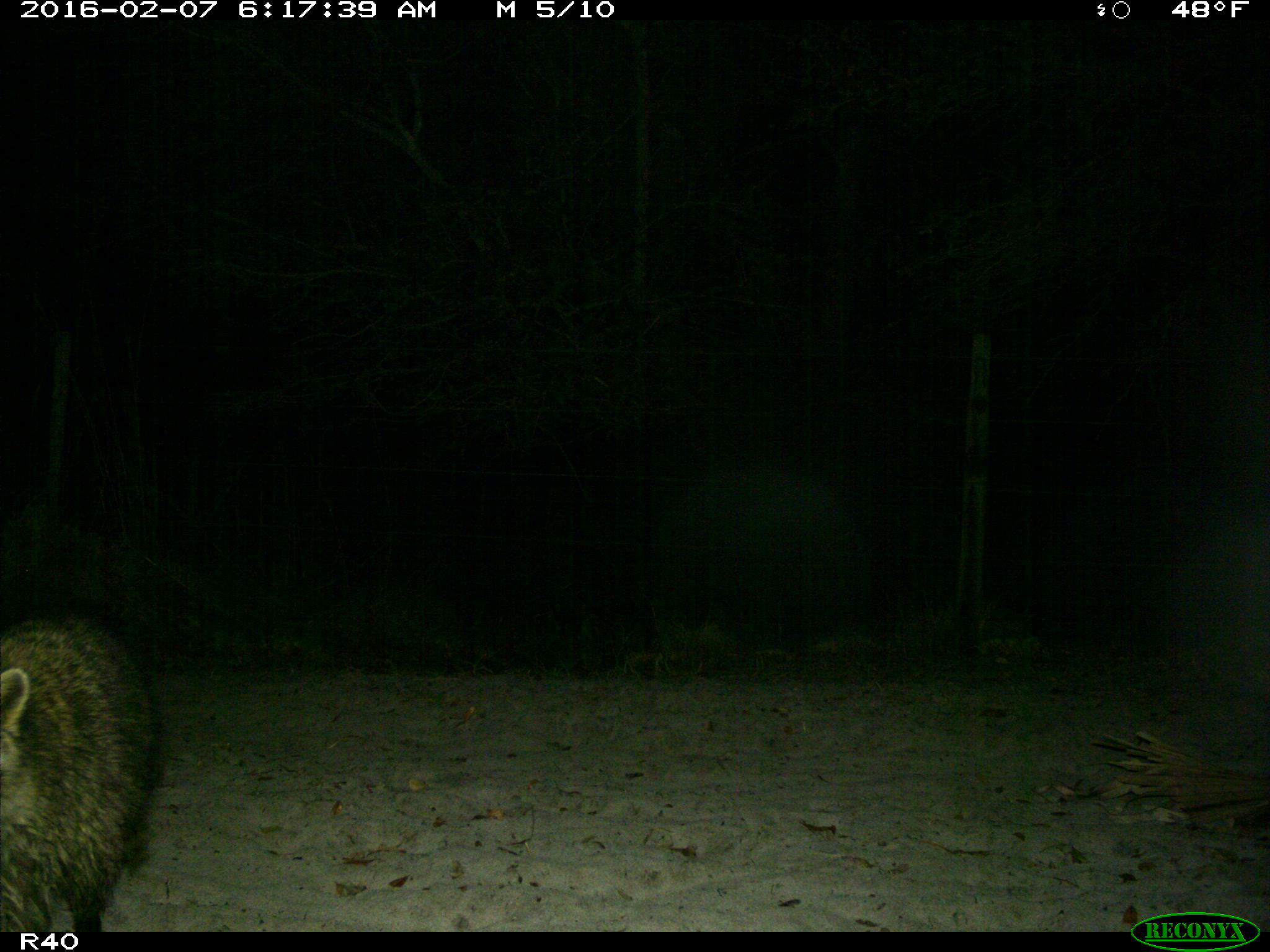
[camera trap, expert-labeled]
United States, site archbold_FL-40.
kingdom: Animalia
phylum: Chordata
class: Mammalia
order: Carnivora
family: Procyonidae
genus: Procyon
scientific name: Procyon lotor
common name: common raccoon